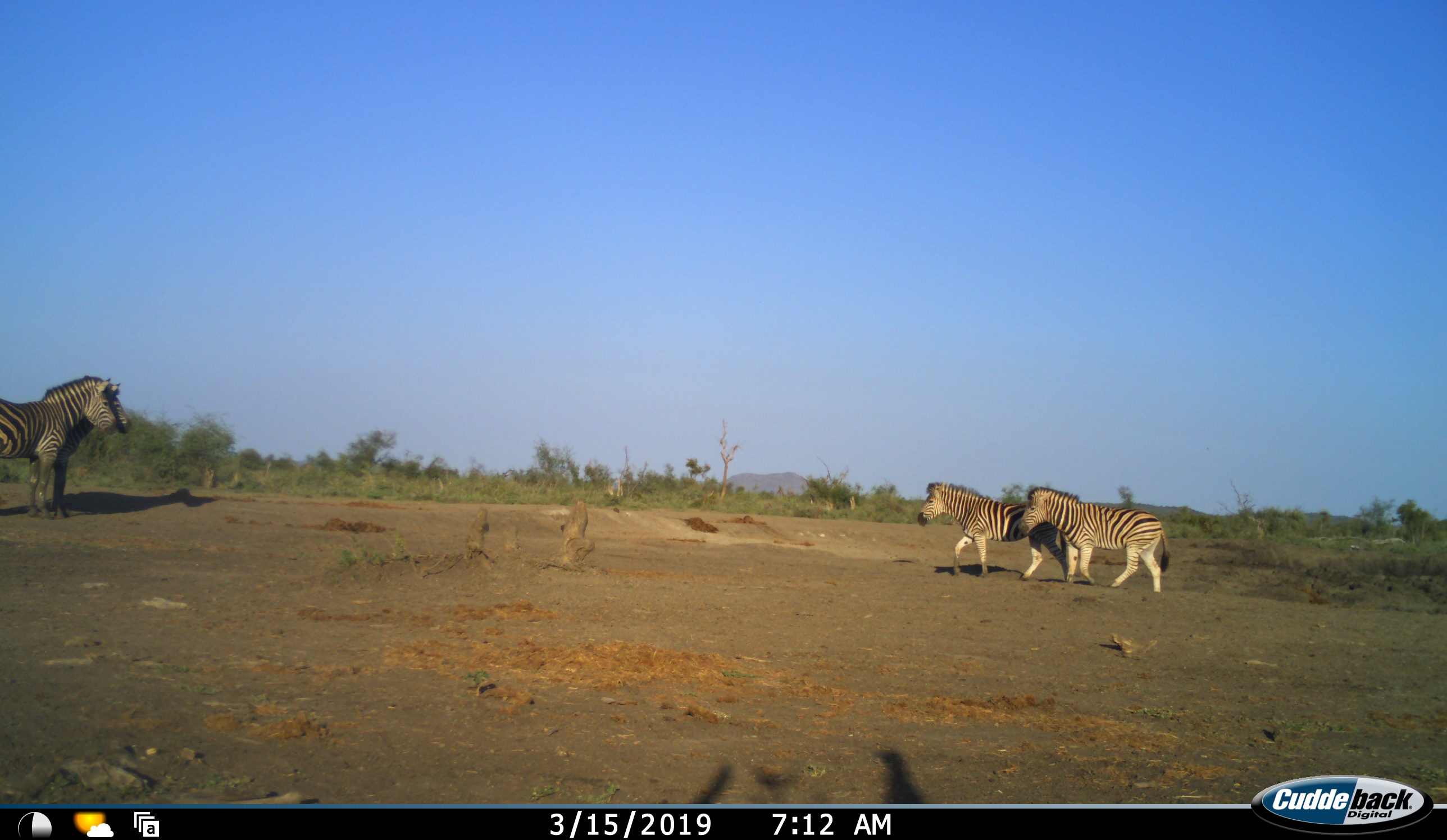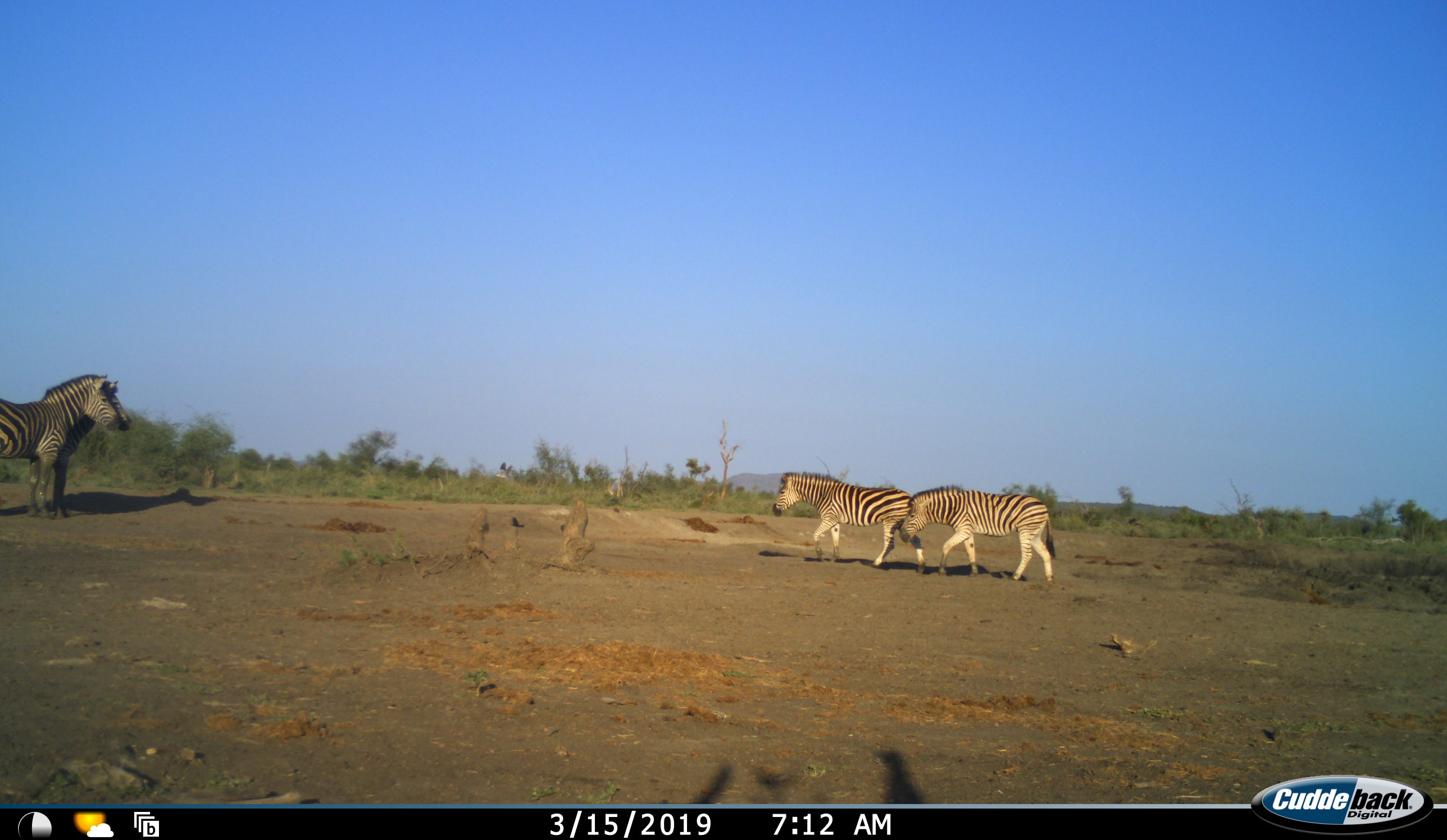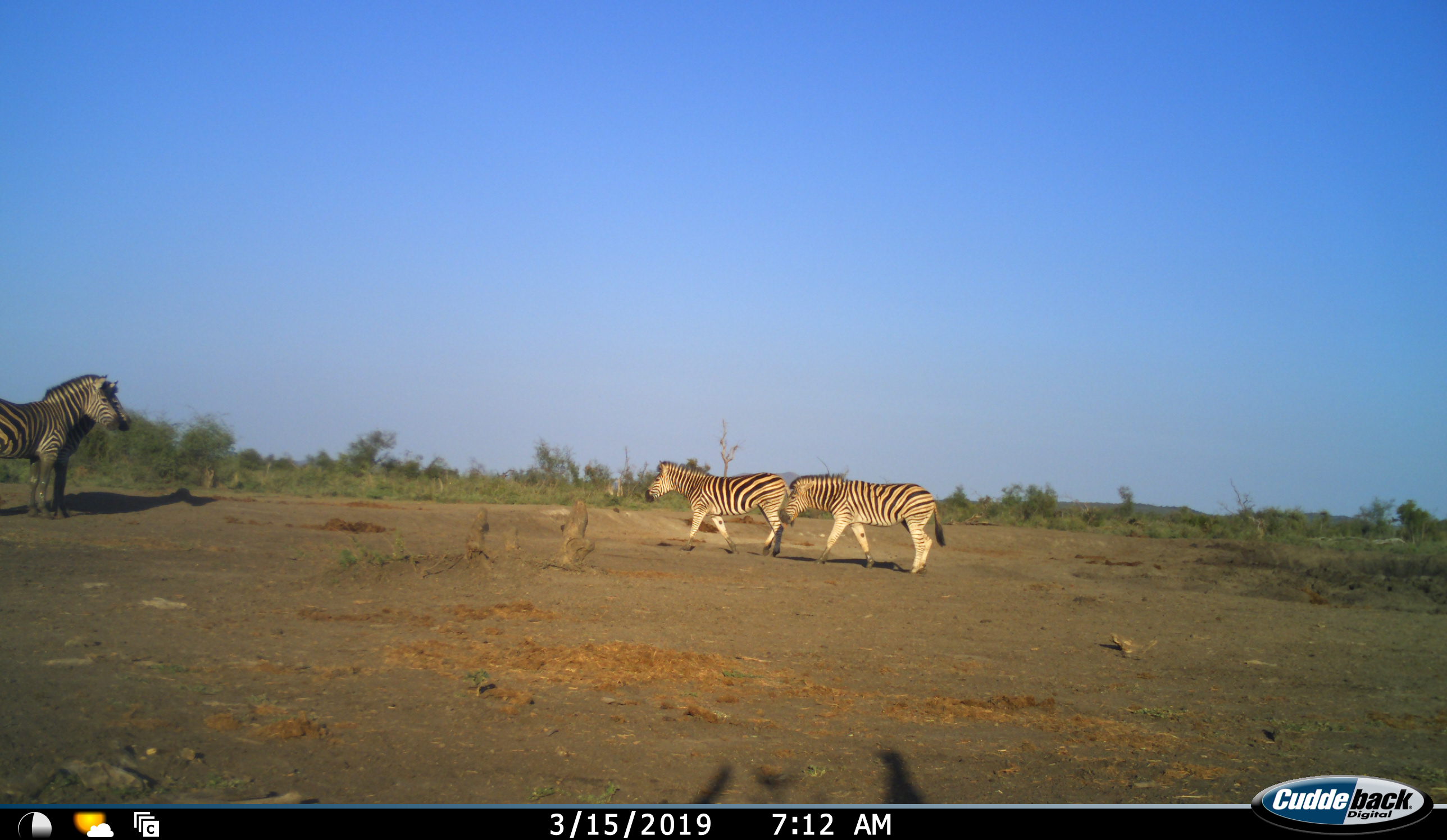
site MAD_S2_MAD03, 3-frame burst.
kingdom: Animalia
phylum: Chordata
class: Mammalia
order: Perissodactyla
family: Equidae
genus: Equus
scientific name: Equus quagga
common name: plains zebra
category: zebraplains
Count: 4.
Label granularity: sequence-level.